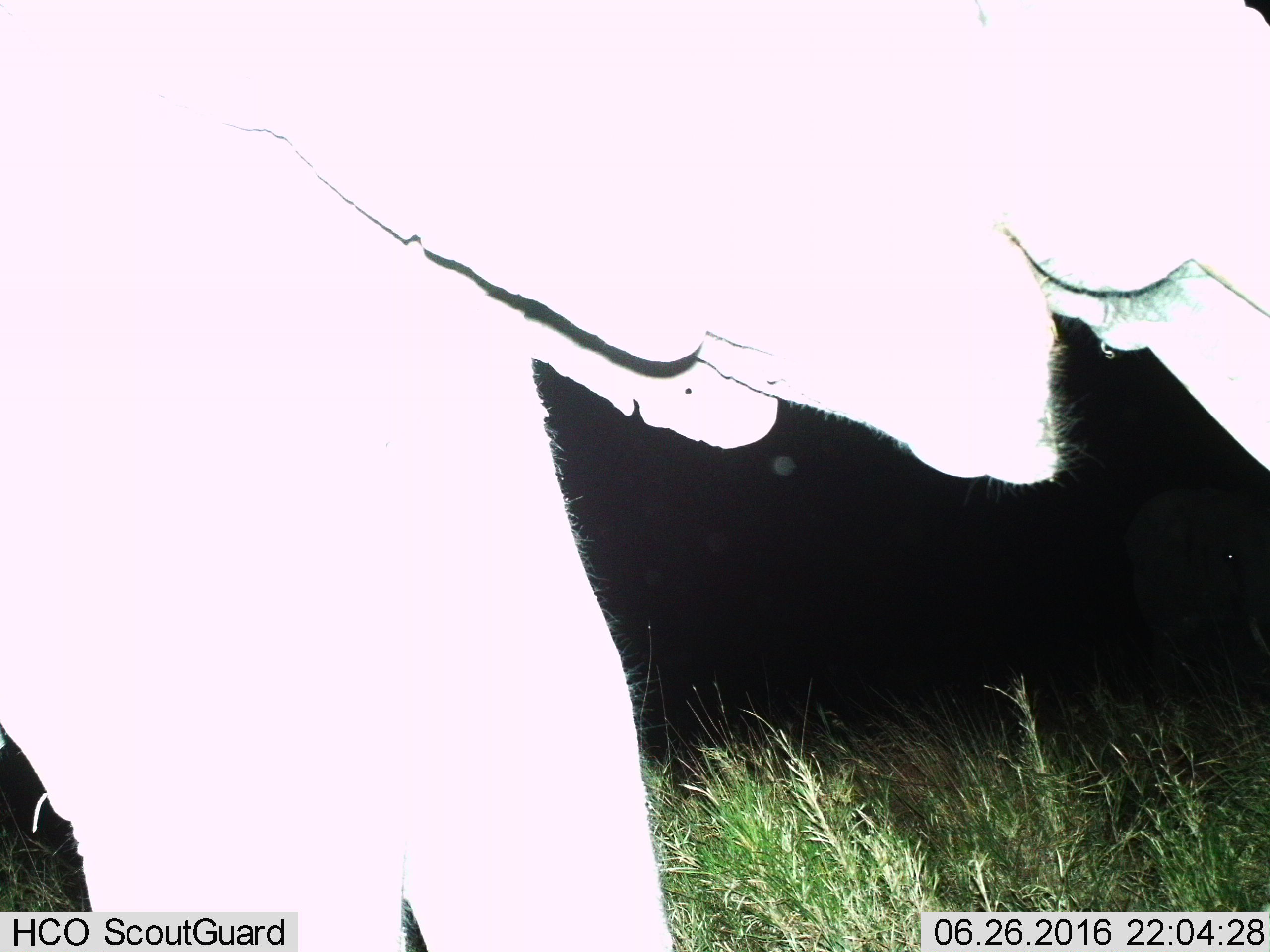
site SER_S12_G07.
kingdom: Animalia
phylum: Chordata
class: Mammalia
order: Proboscidea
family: Elephantidae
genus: Loxodonta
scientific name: Loxodonta africana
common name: african bush elephant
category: elephant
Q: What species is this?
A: Elephant (african bush elephant) (Loxodonta africana).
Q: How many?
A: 1.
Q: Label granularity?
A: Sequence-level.